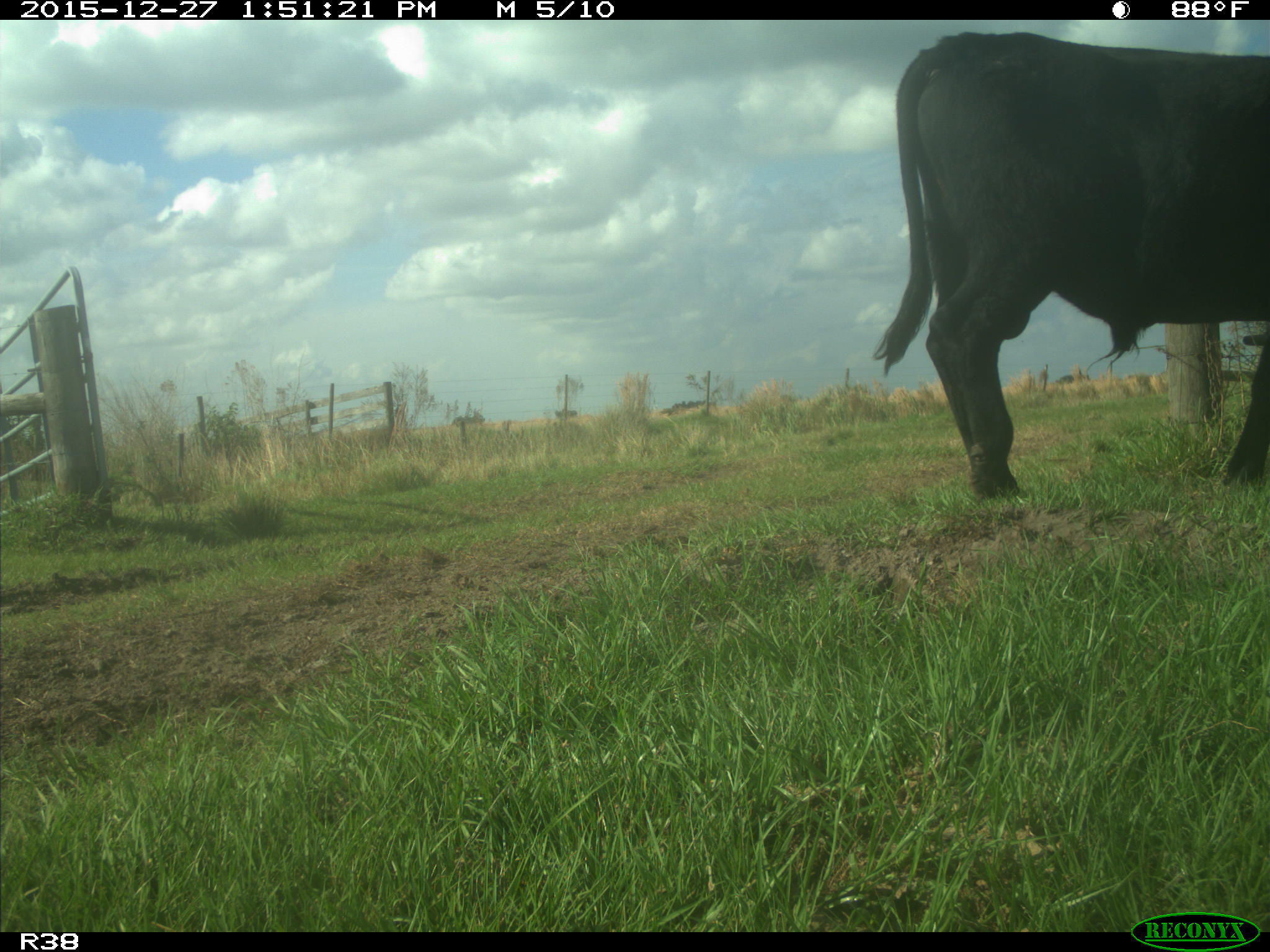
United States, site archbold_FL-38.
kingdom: Animalia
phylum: Chordata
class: Mammalia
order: Artiodactyla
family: Bovidae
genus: Bos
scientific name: Bos taurus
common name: domestic cow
Bos taurus (domestic cow).